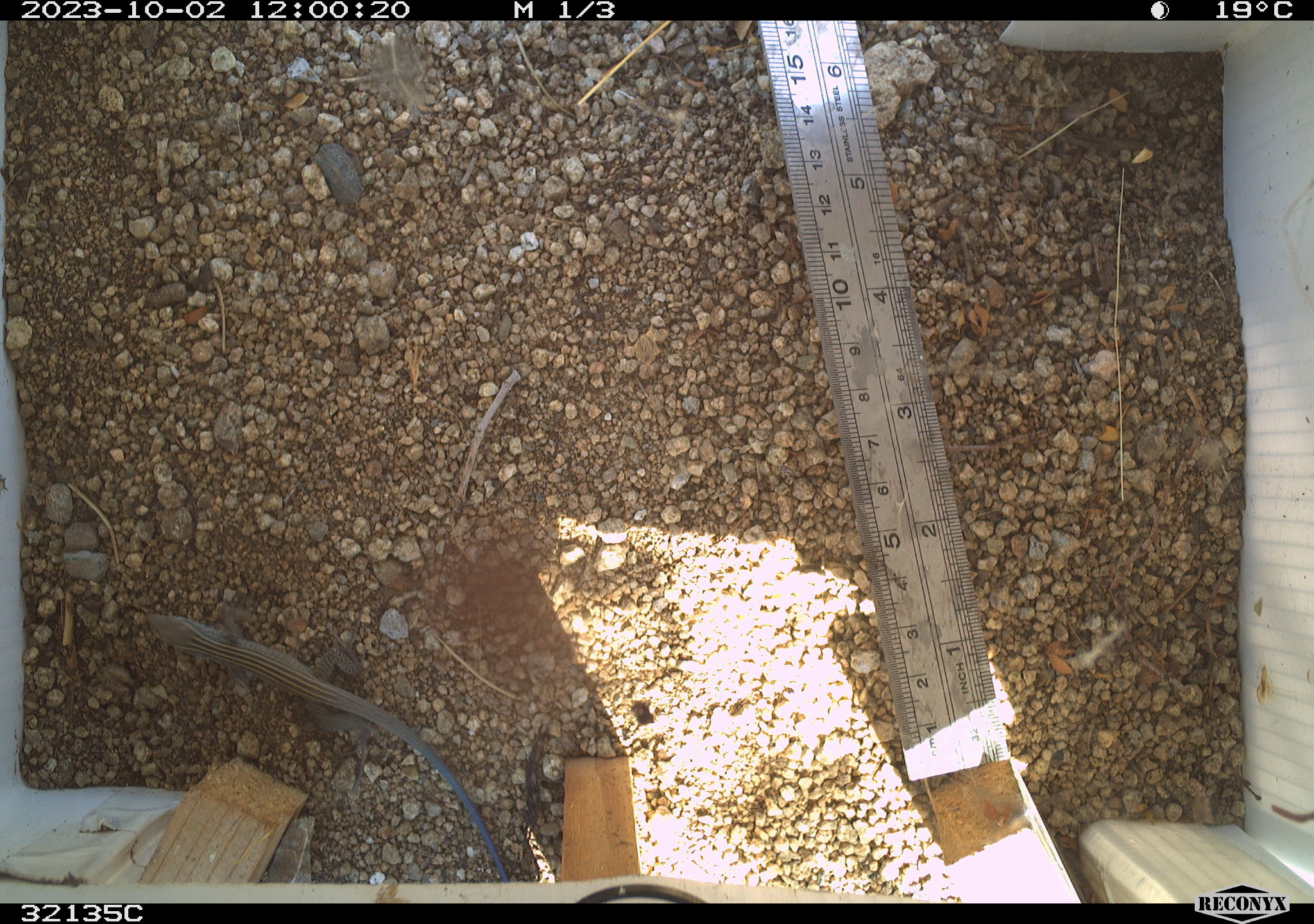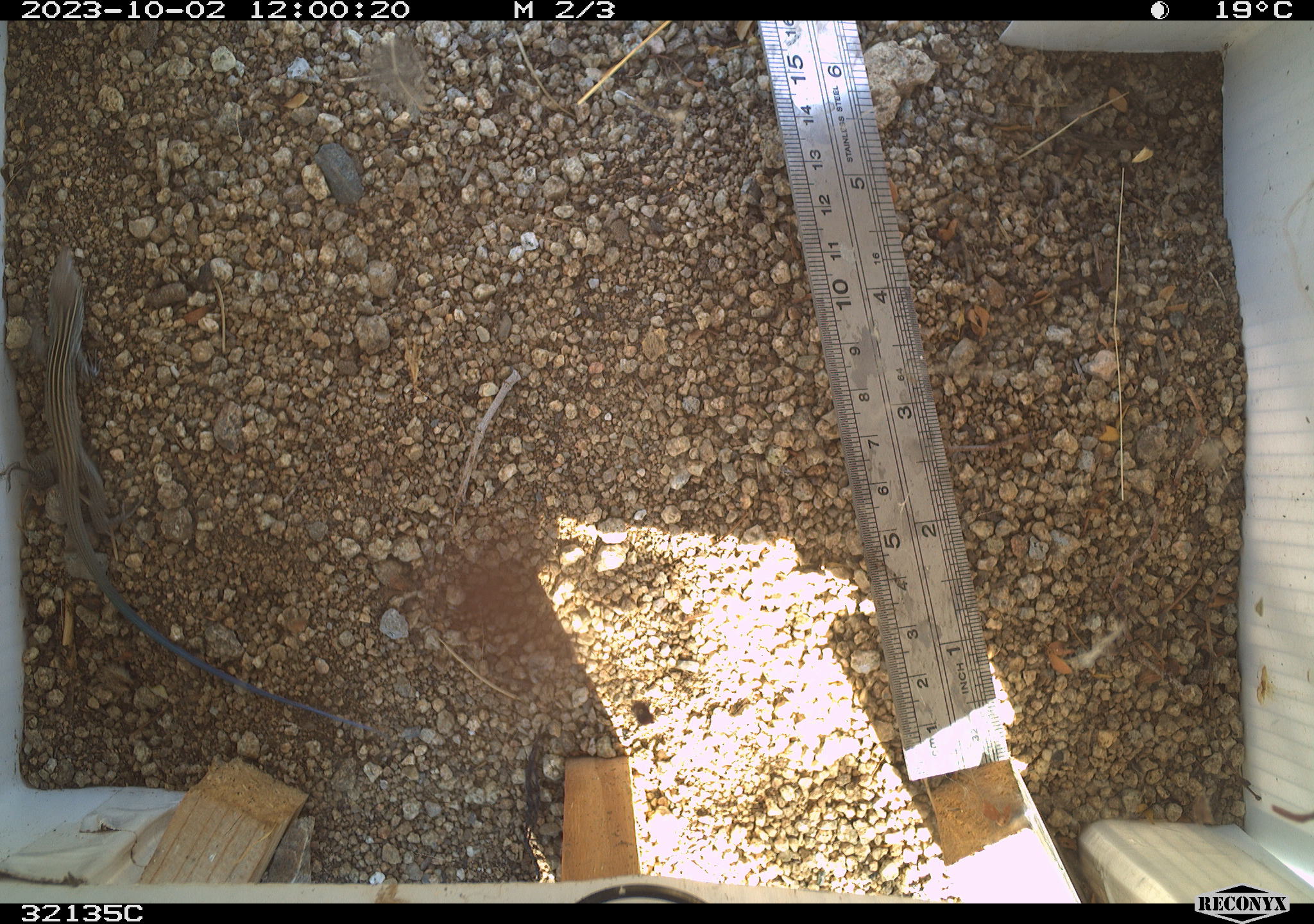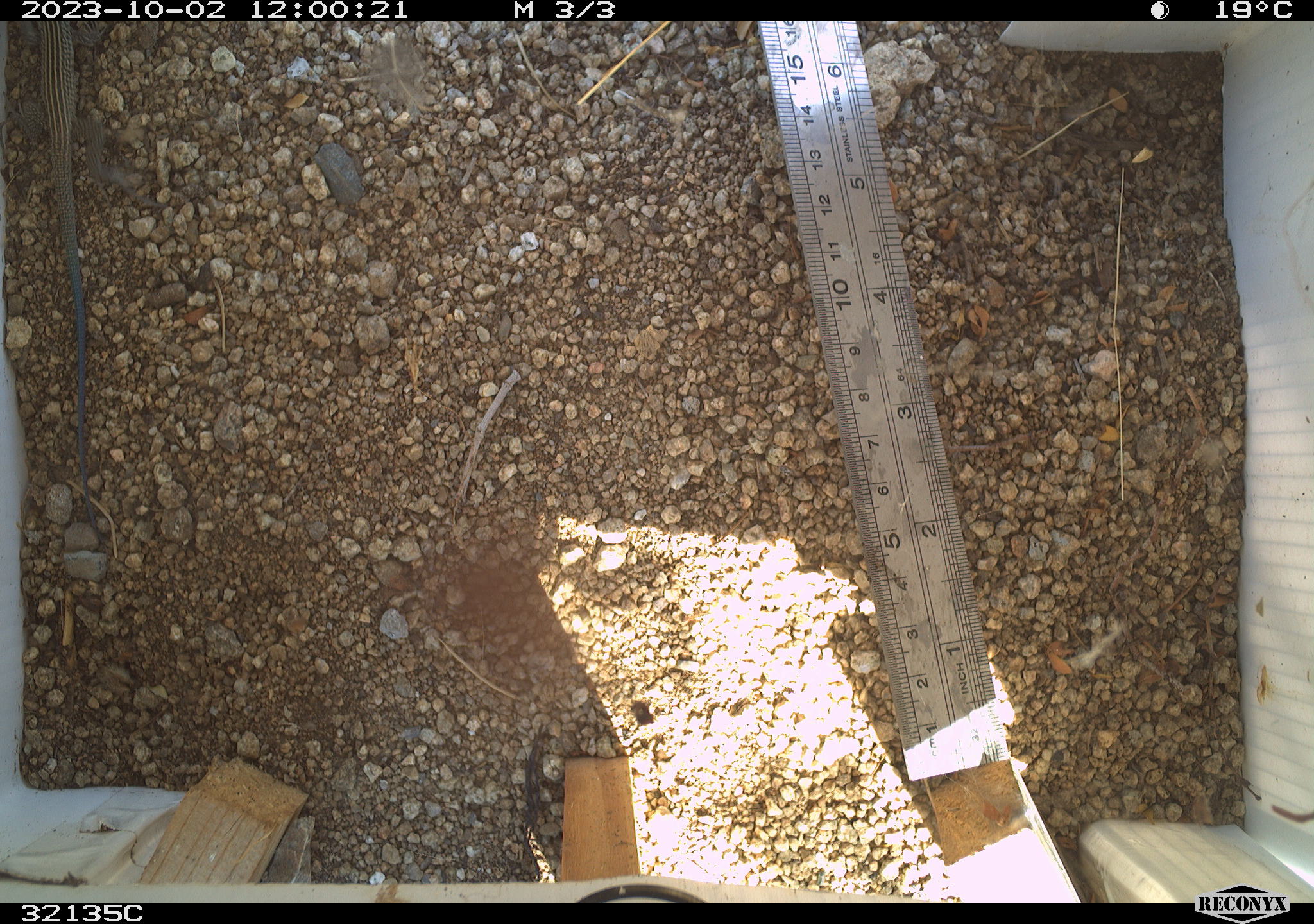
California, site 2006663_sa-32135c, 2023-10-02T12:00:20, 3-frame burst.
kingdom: Animalia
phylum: Chordata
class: Reptilia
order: Squamata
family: Teiidae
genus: Aspidoscelis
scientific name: Aspidoscelis tigris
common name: western whiptail